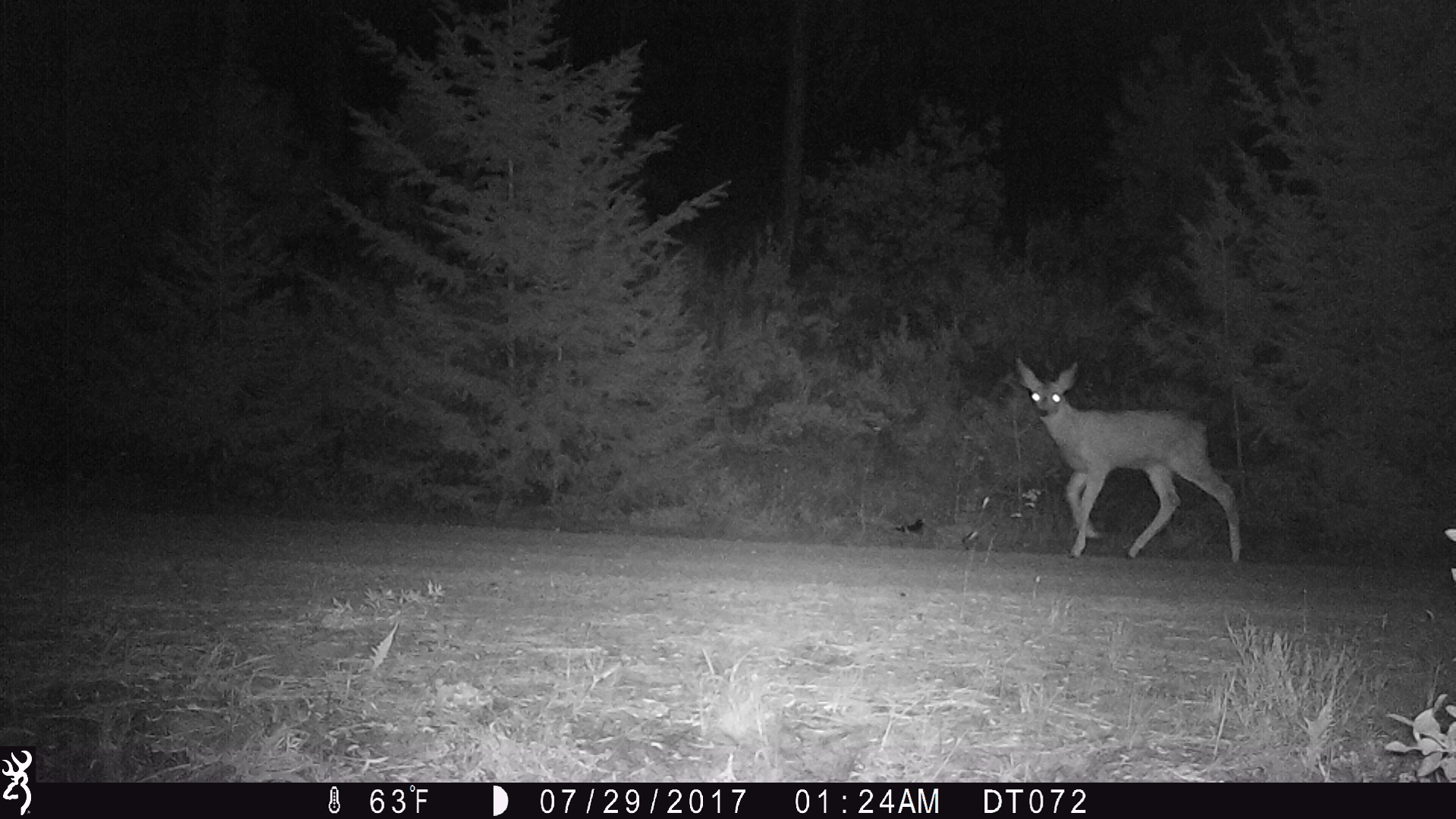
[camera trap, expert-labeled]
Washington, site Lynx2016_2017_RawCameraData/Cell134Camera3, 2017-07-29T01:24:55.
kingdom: Animalia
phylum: Chordata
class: Mammalia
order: Artiodactyla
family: Cervidae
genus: Odocoileus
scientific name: Odocoileus hemionus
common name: mule deer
Odocoileus hemionus (mule deer). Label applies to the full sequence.